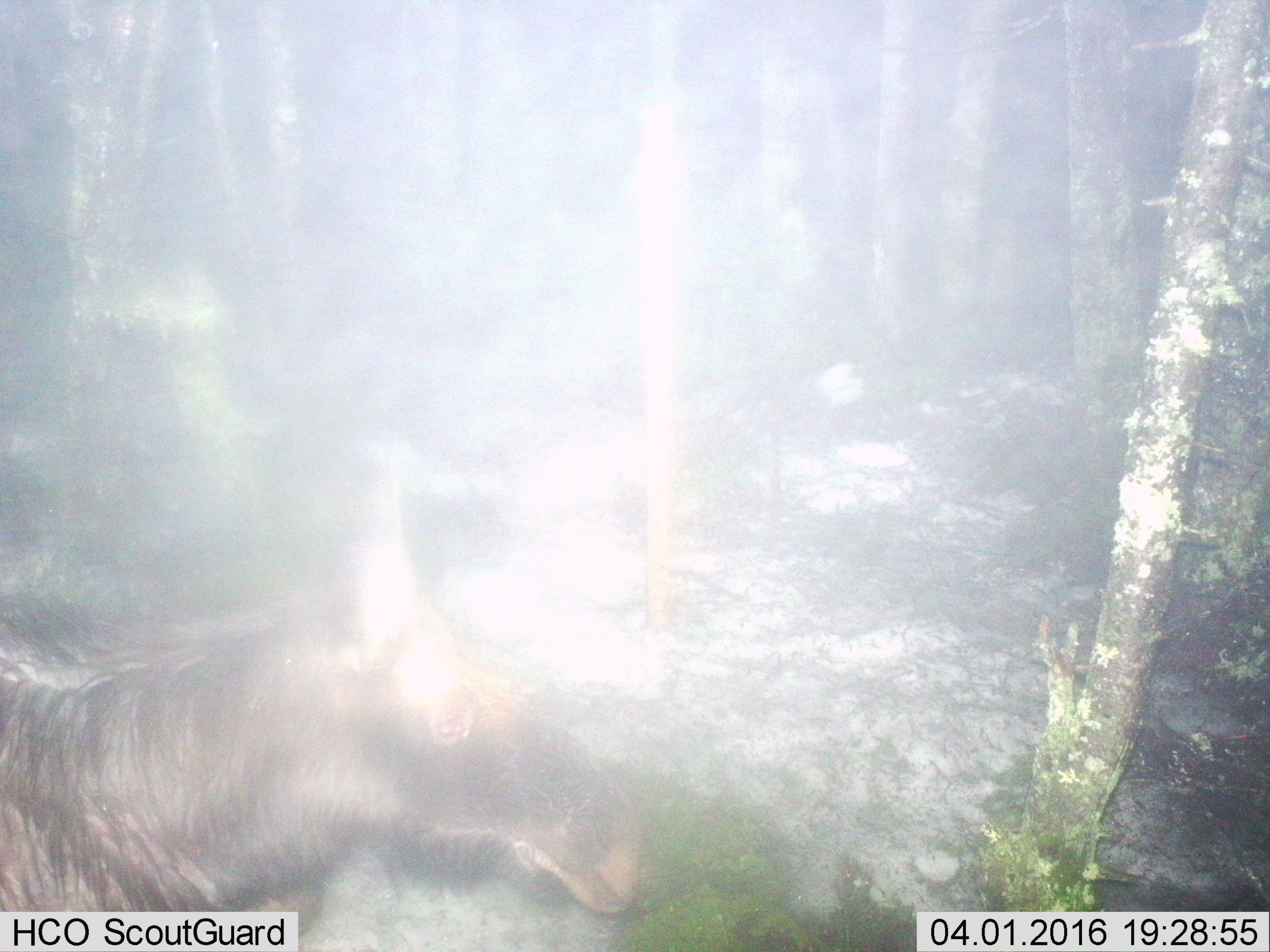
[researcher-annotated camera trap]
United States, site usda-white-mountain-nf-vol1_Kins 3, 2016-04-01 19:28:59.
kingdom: Animalia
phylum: Chordata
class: Mammalia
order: Artiodactyla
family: Cervidae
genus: Alces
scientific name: Alces alces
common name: moose